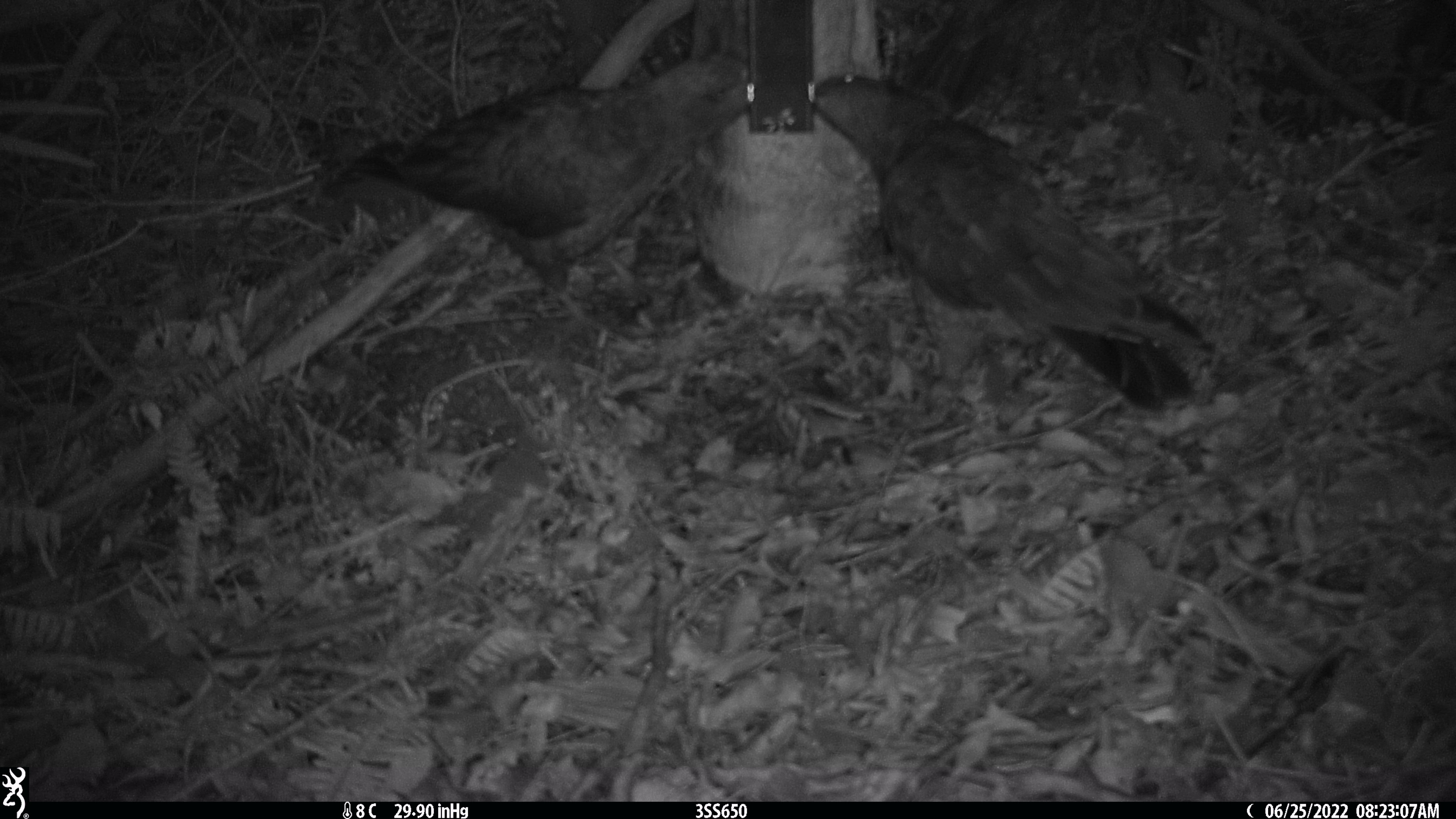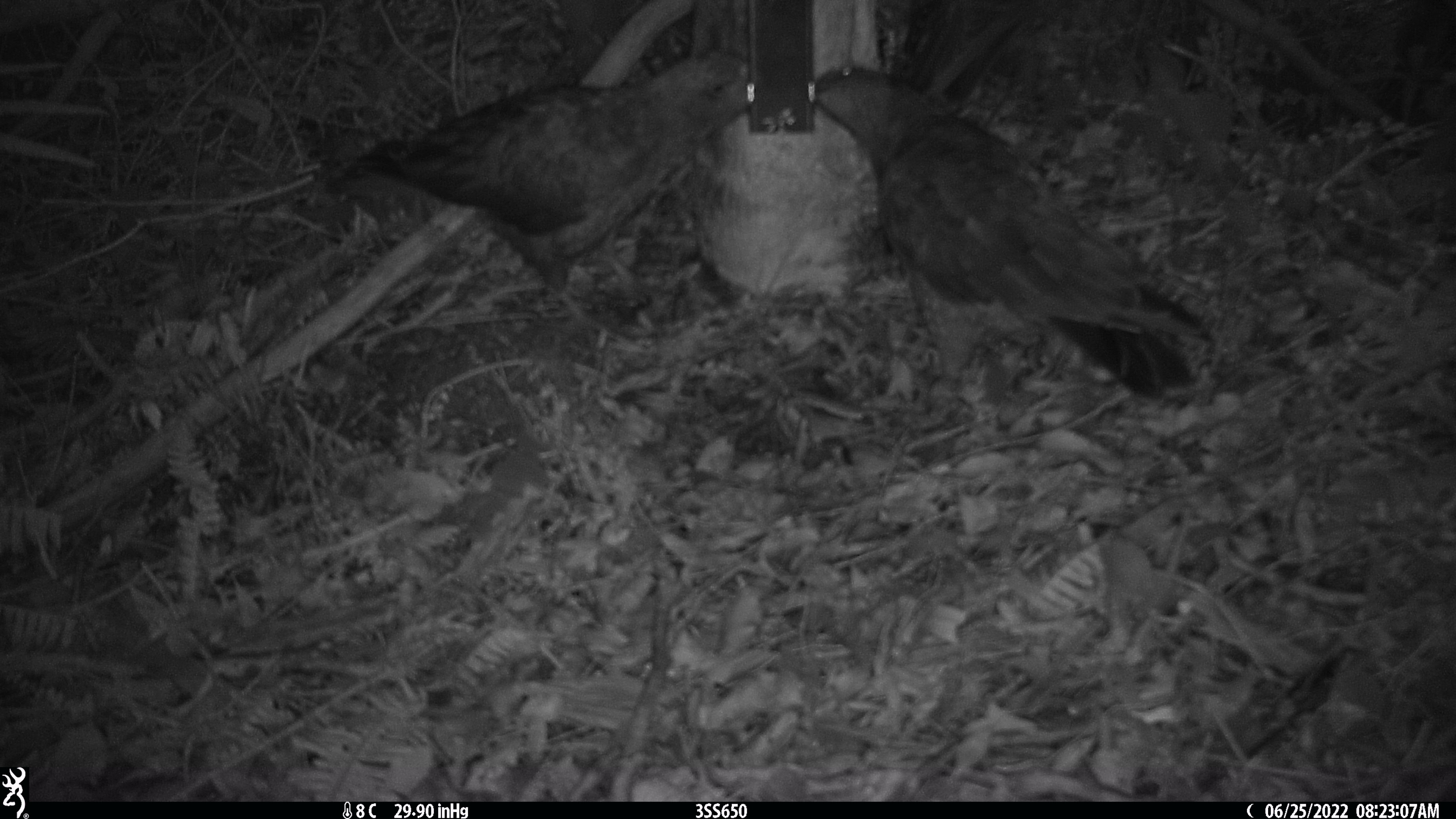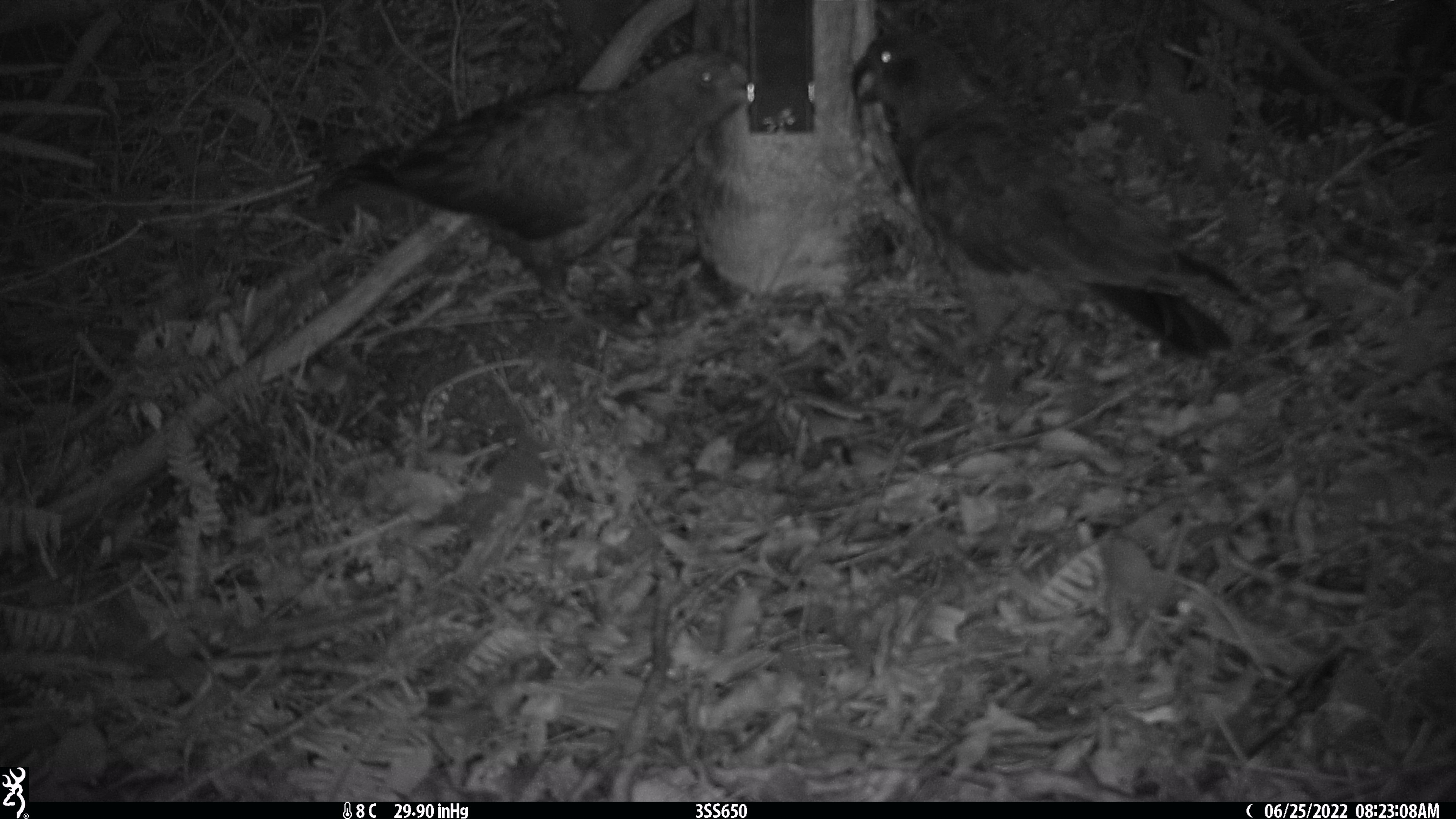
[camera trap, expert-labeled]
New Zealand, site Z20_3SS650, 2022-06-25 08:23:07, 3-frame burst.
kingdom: Animalia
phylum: Chordata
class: Aves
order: Psittaciformes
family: Strigopidae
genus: Nestor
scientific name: Nestor notabilis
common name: kea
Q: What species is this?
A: Kea (Nestor notabilis).